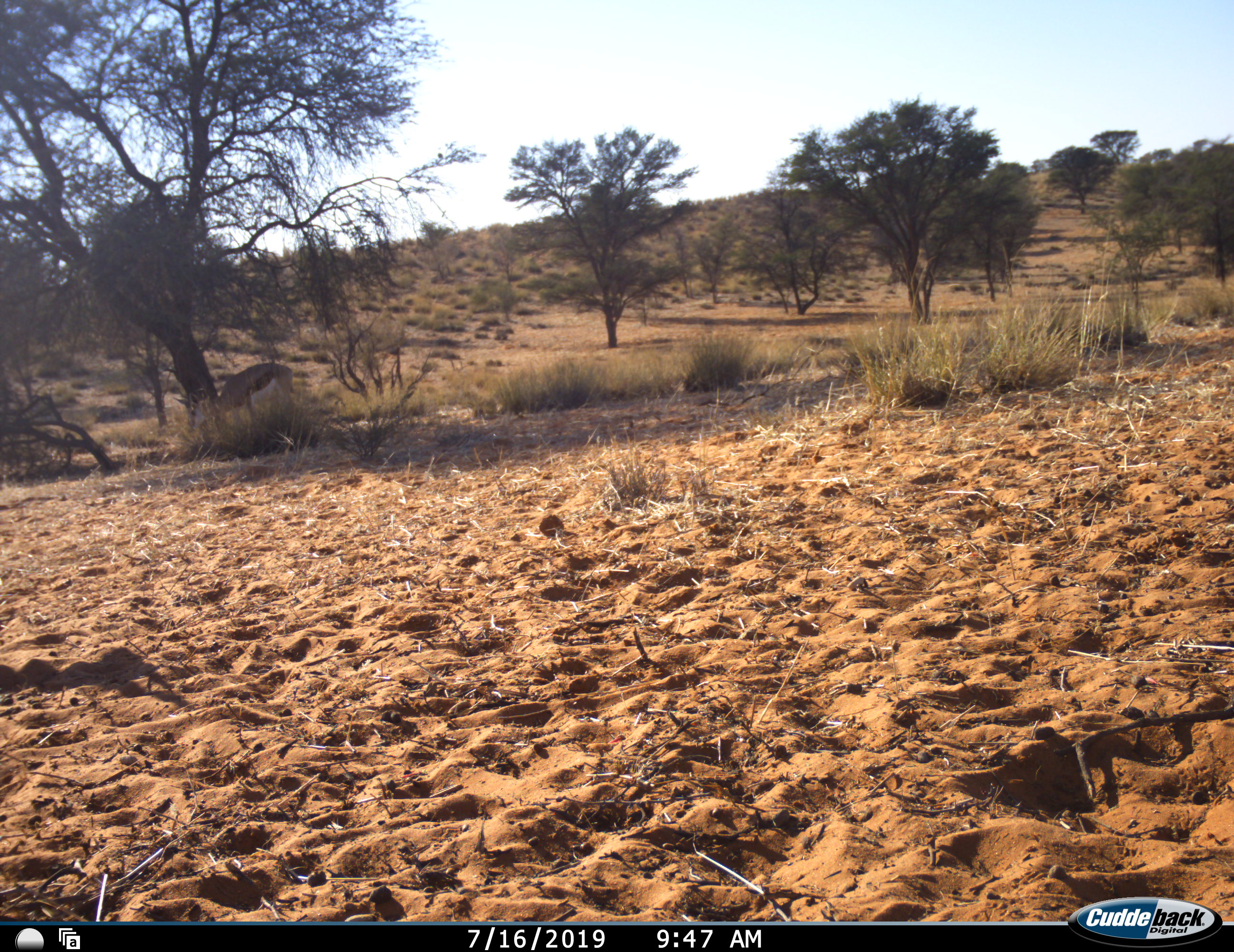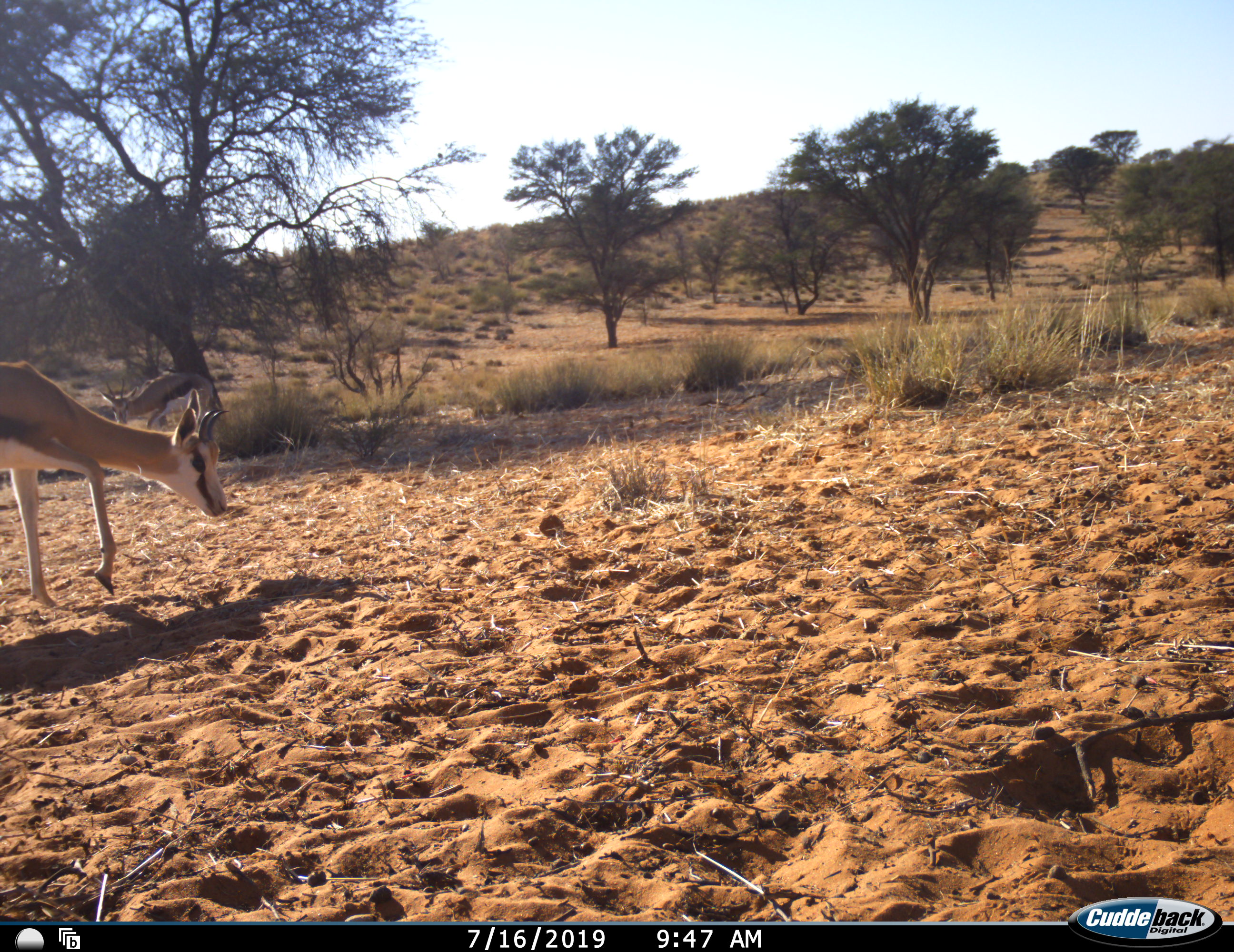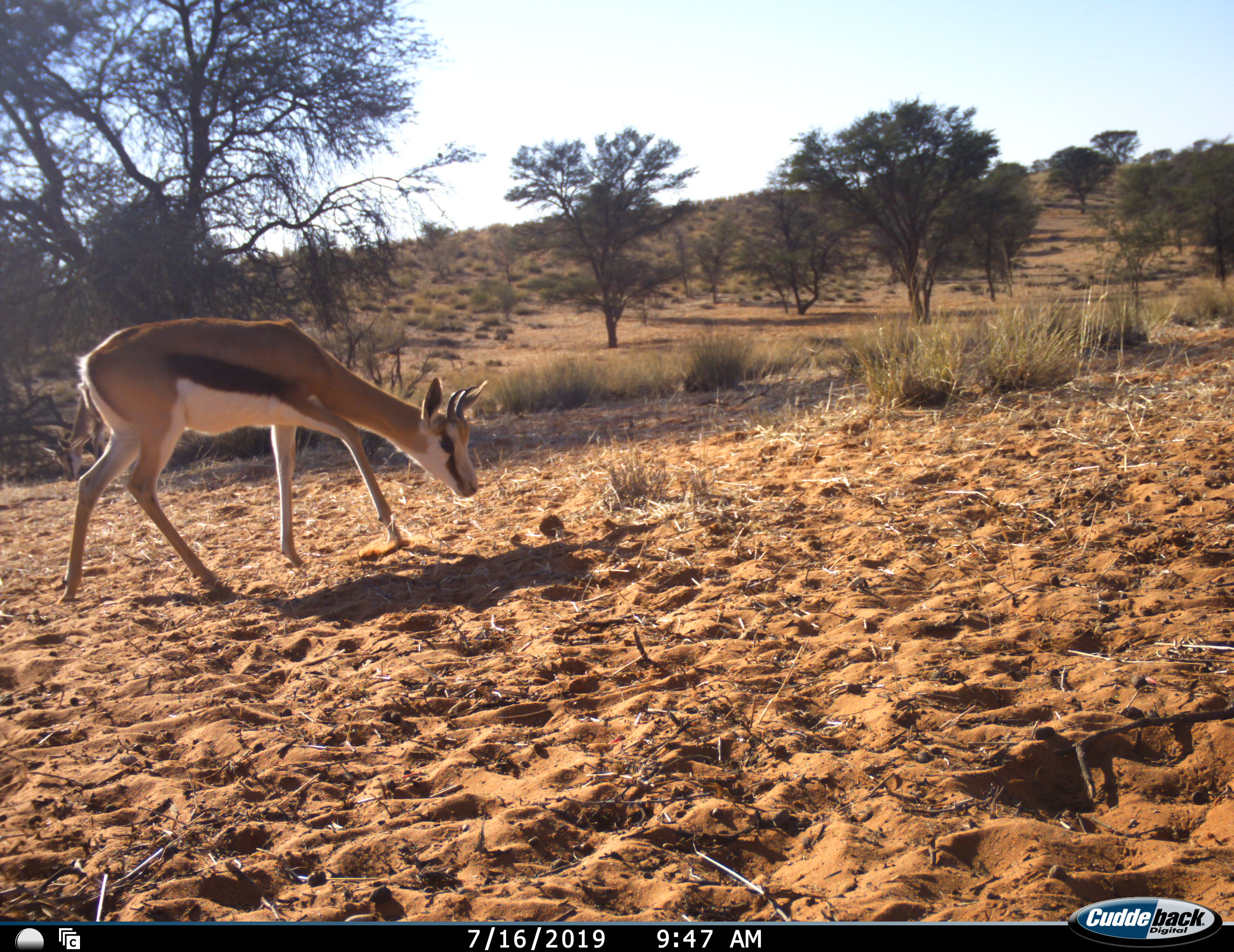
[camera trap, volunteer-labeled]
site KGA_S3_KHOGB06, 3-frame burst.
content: unidentified animal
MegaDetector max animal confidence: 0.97